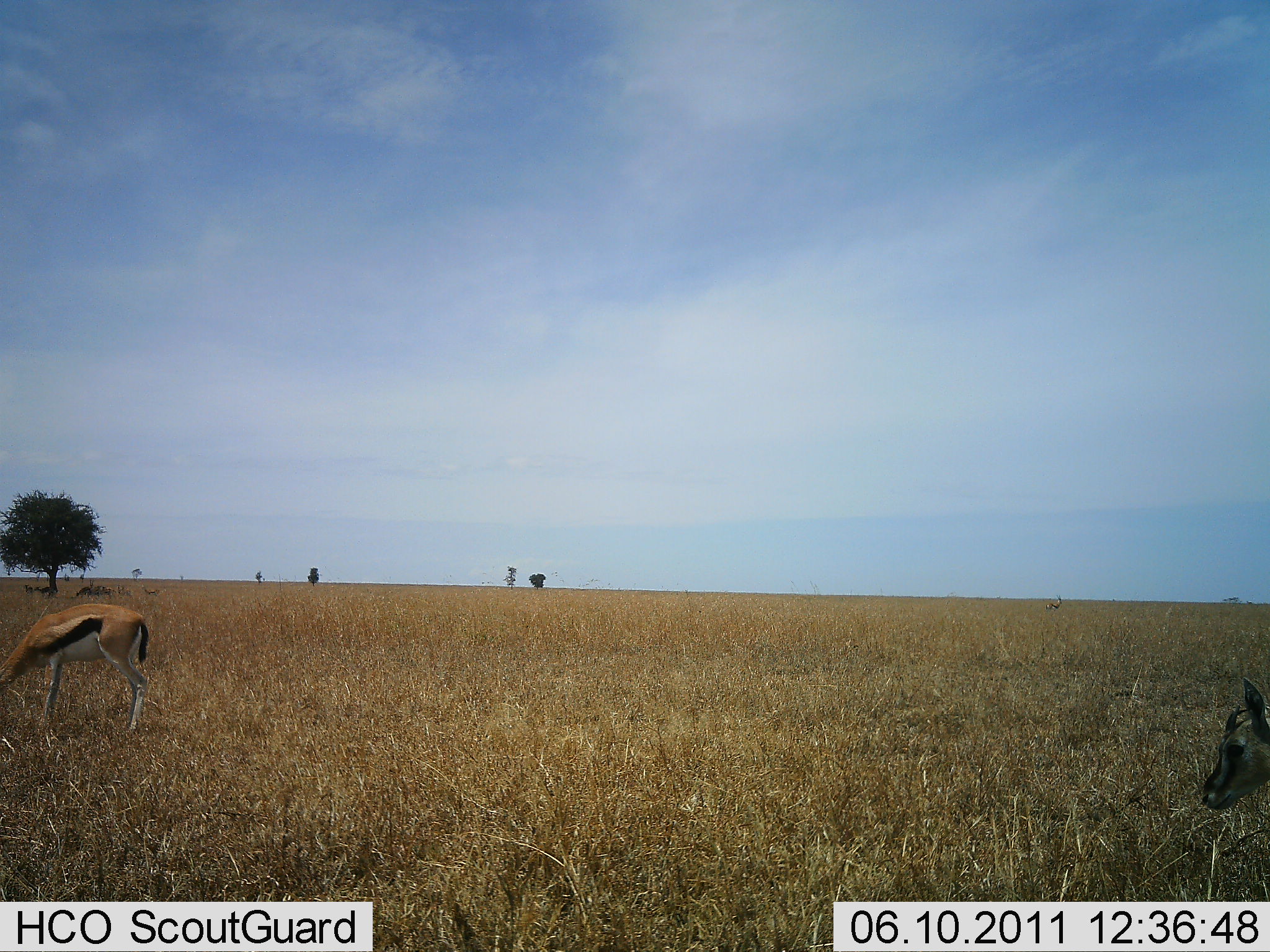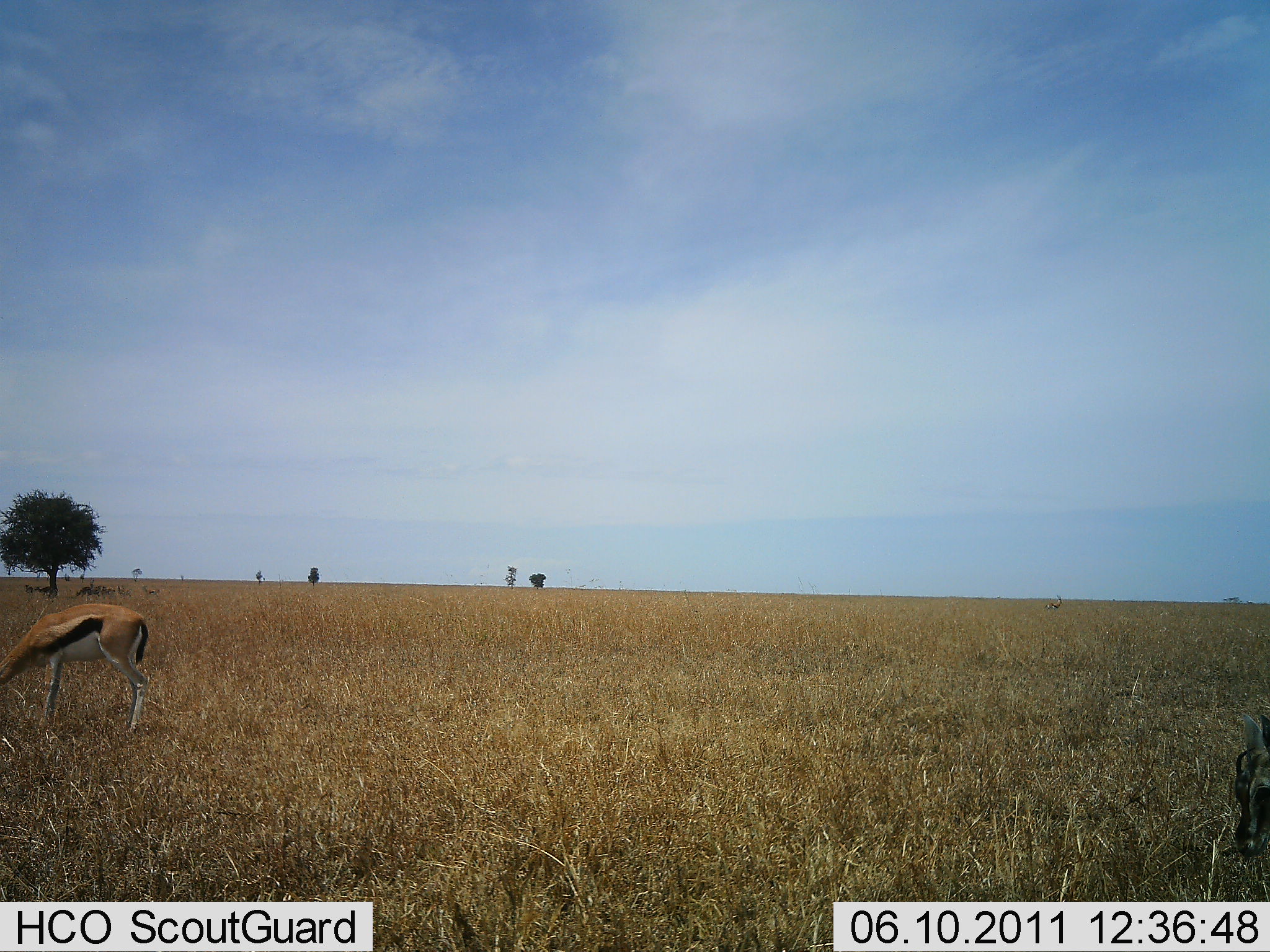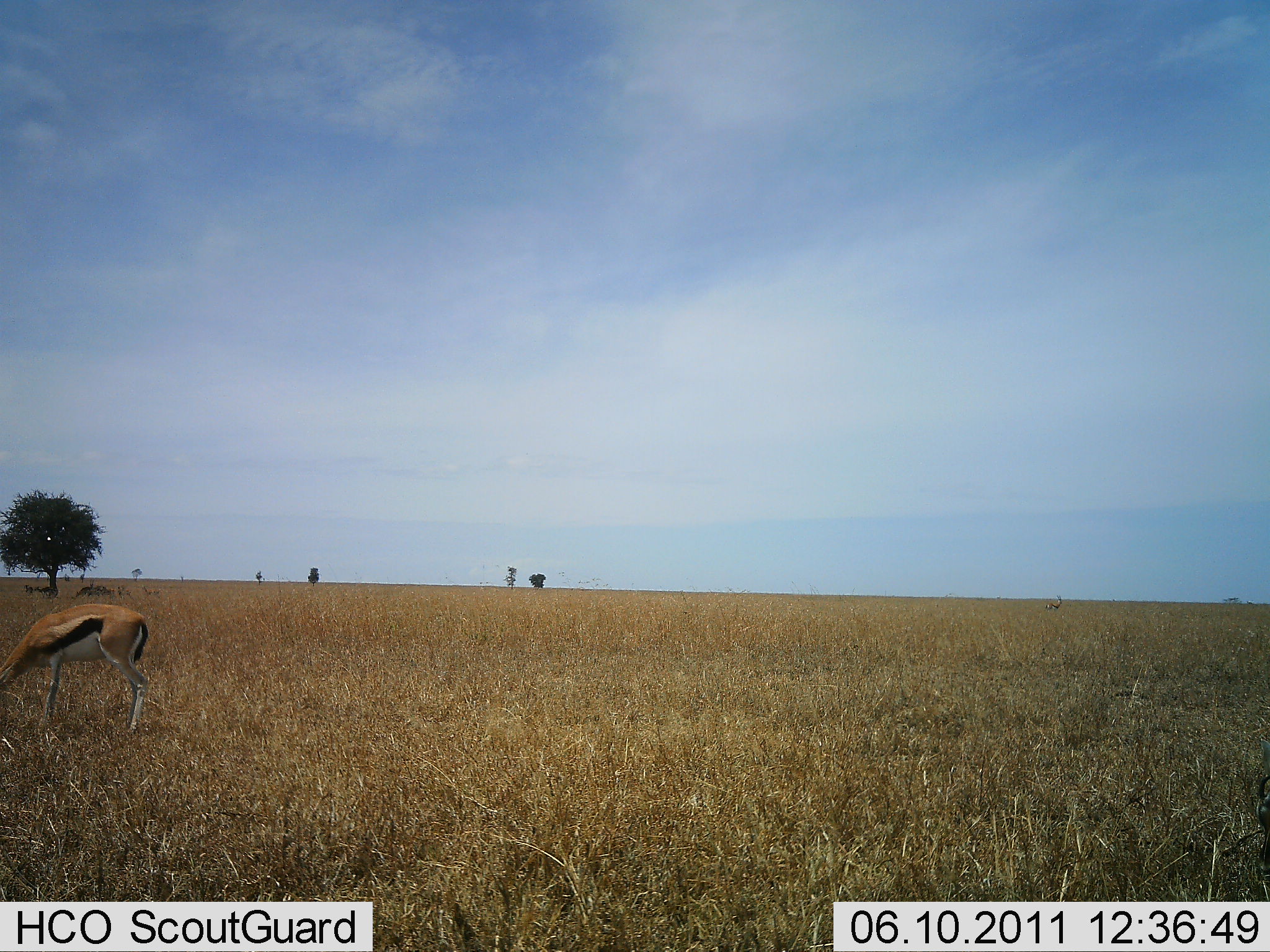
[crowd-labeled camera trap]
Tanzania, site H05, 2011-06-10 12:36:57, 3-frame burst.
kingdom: Animalia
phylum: Chordata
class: Mammalia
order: Artiodactyla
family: Bovidae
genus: Eudorcas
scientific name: Eudorcas thomsonii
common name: thomson's gazelle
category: gazellethomsons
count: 2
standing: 25%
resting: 0%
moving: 25%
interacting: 0%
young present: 8%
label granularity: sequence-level